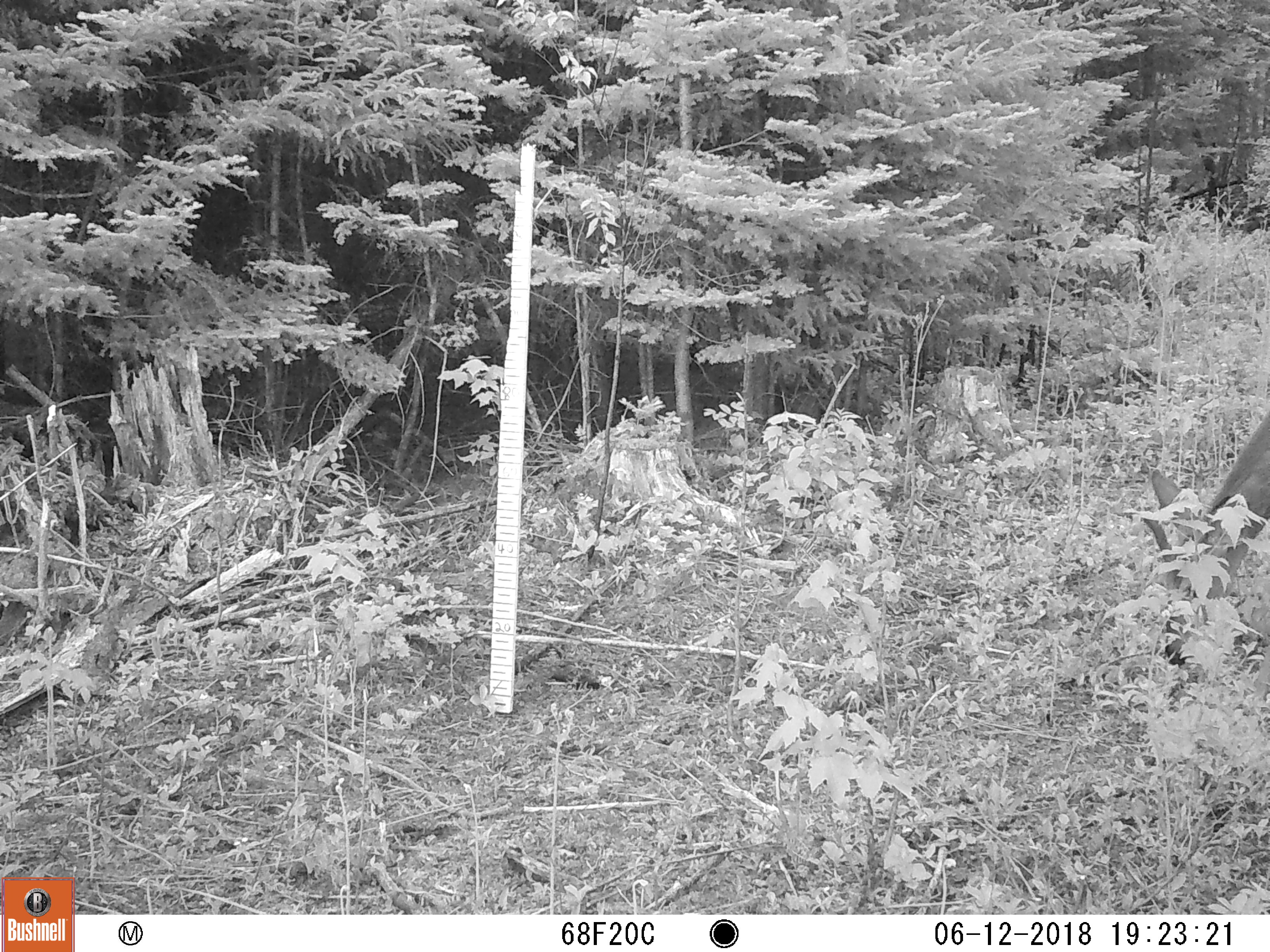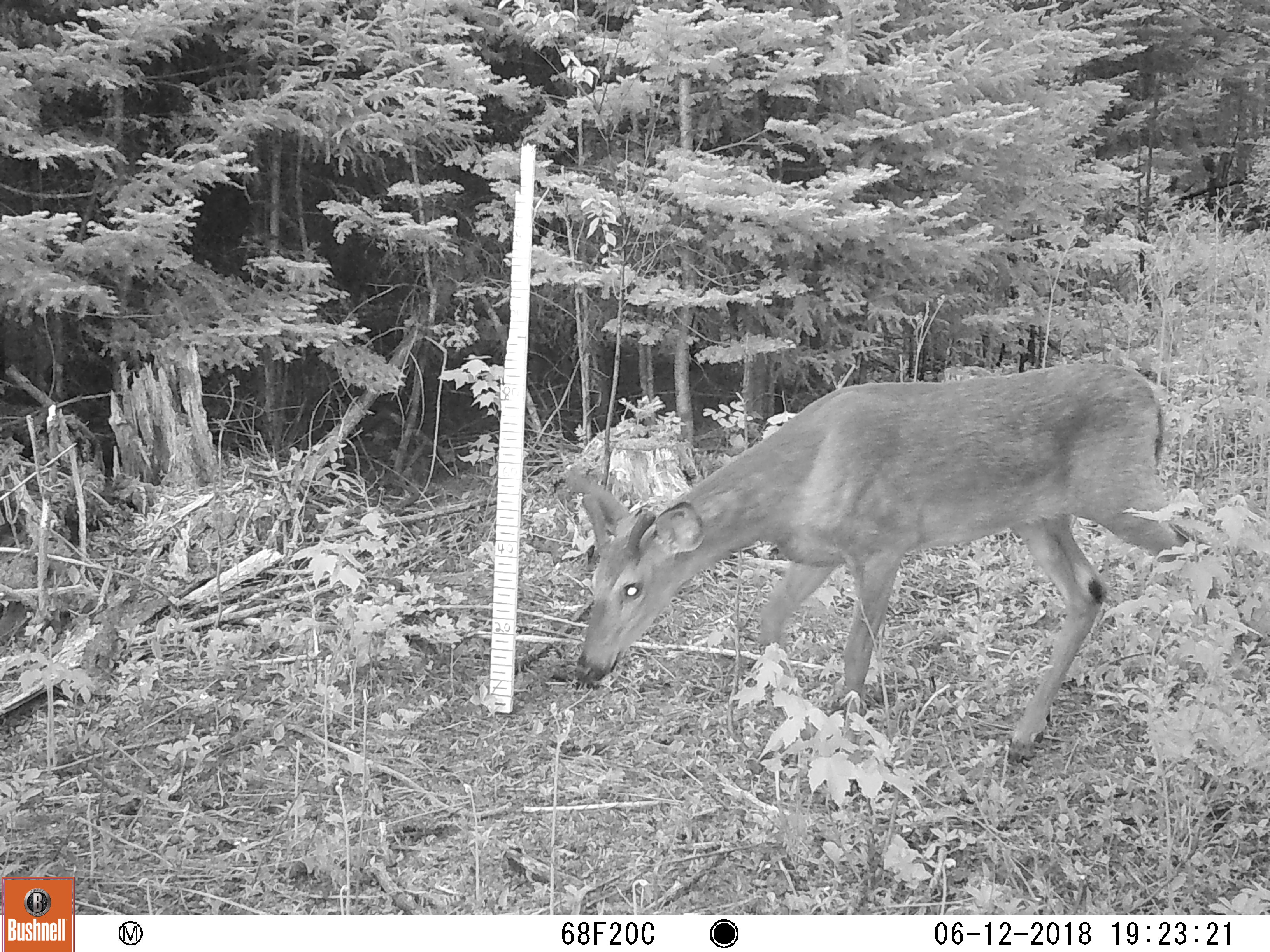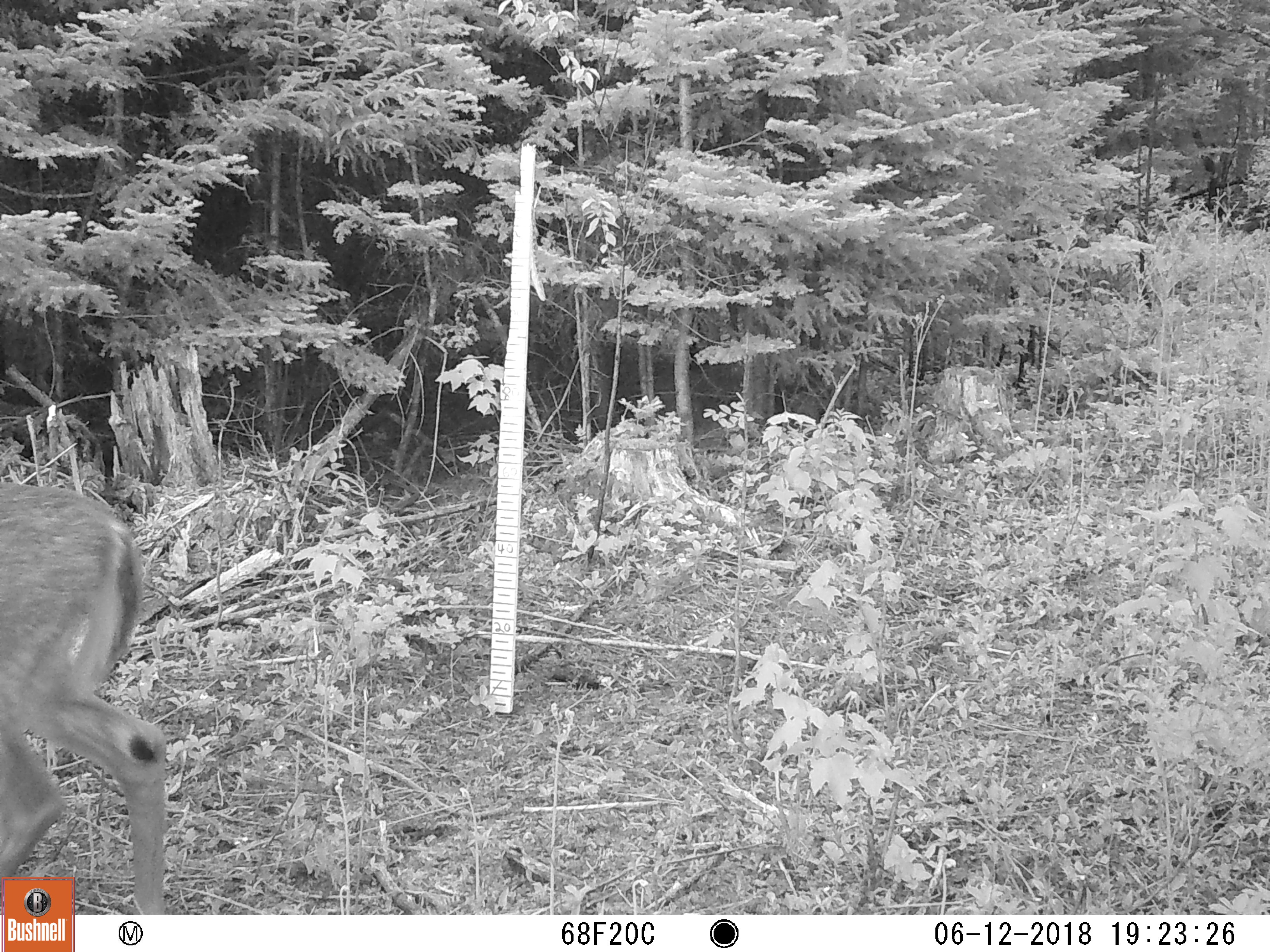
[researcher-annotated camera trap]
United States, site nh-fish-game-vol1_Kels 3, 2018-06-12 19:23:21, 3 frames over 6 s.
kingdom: Animalia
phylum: Chordata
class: Mammalia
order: Artiodactyla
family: Cervidae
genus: Odocoileus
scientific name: Odocoileus virginianus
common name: white-tailed deer